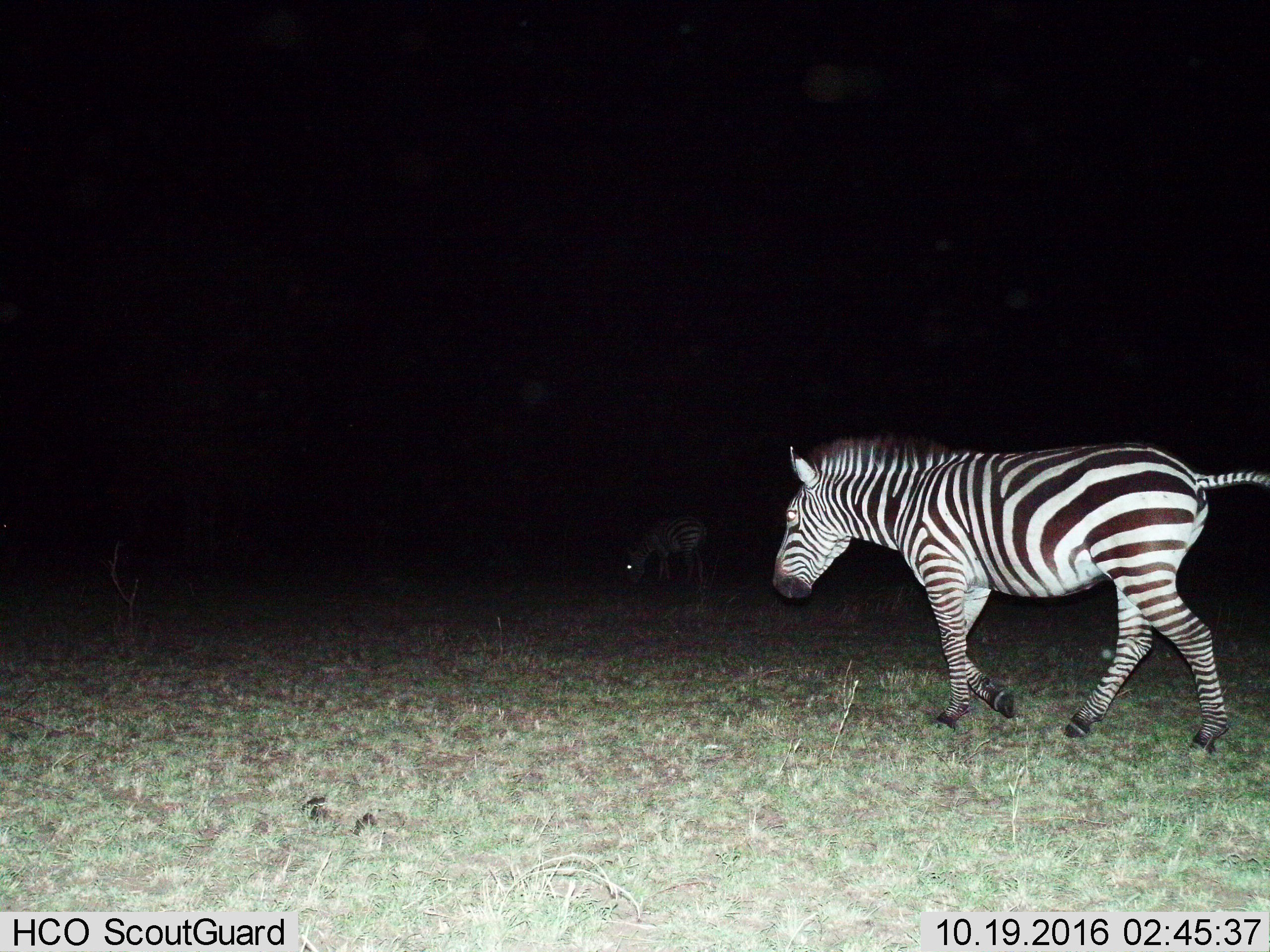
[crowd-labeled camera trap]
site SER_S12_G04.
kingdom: Animalia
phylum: Chordata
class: Mammalia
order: Perissodactyla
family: Equidae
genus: Equus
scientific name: Equus quagga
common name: plains zebra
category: zebraplains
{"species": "zebraplains (plains zebra) (Equus quagga)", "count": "2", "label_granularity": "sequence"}